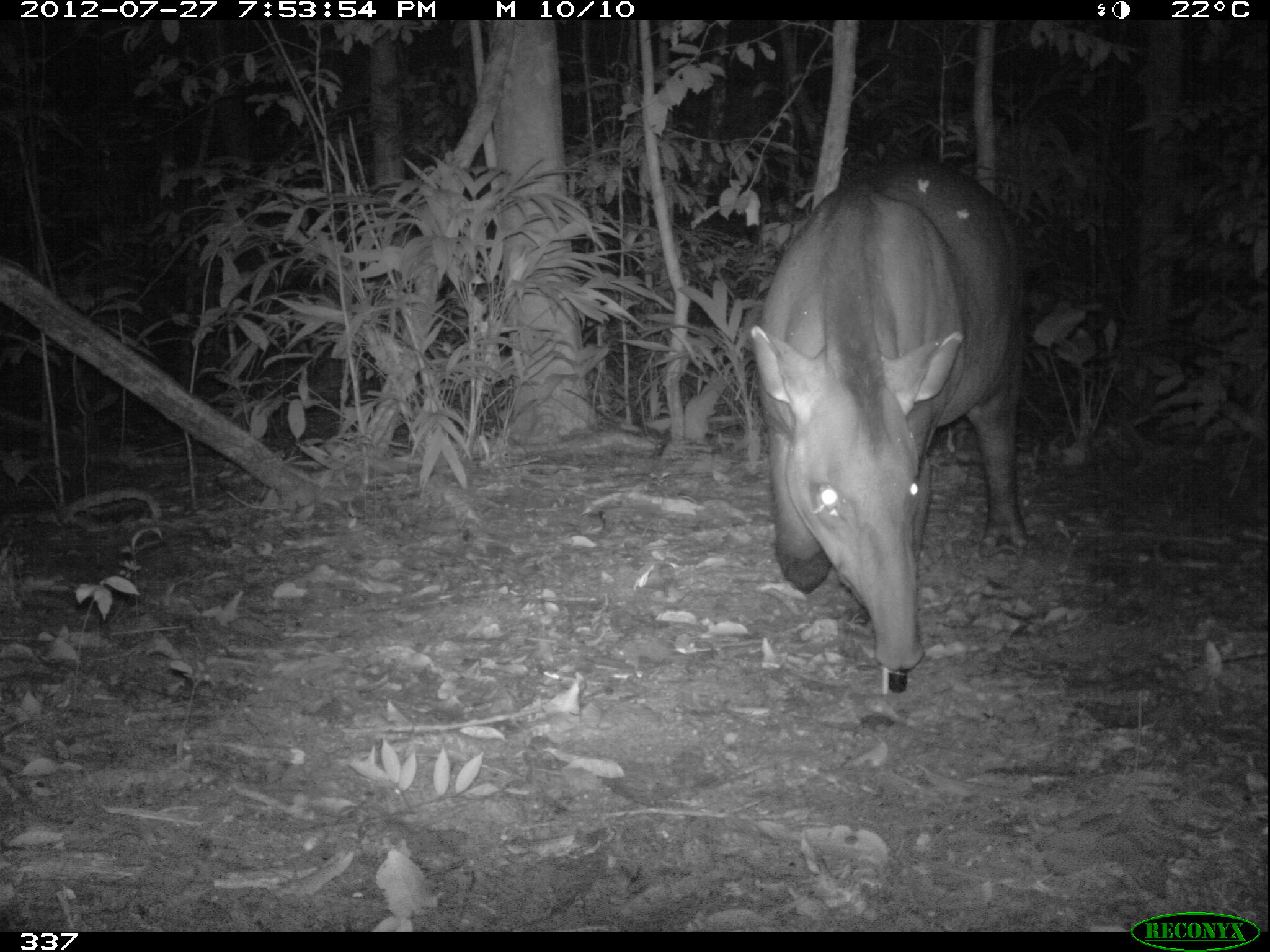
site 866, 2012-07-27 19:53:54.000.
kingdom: Animalia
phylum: Chordata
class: Mammalia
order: Perissodactyla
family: Tapiridae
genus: Tapirus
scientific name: Tapirus terrestris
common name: south american tapir